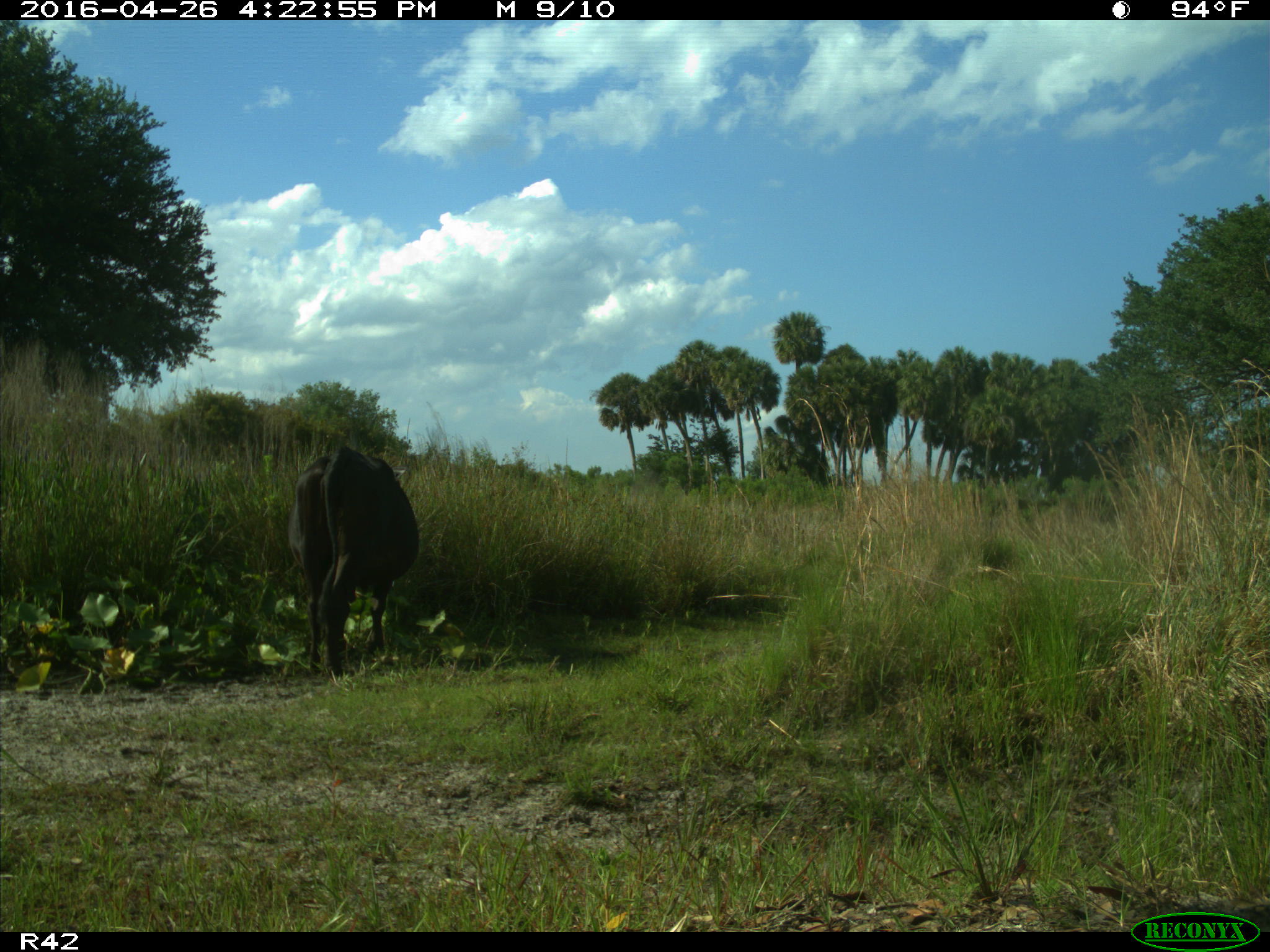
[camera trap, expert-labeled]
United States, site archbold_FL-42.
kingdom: Animalia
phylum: Chordata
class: Mammalia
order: Artiodactyla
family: Bovidae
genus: Bos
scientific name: Bos taurus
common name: domestic cow